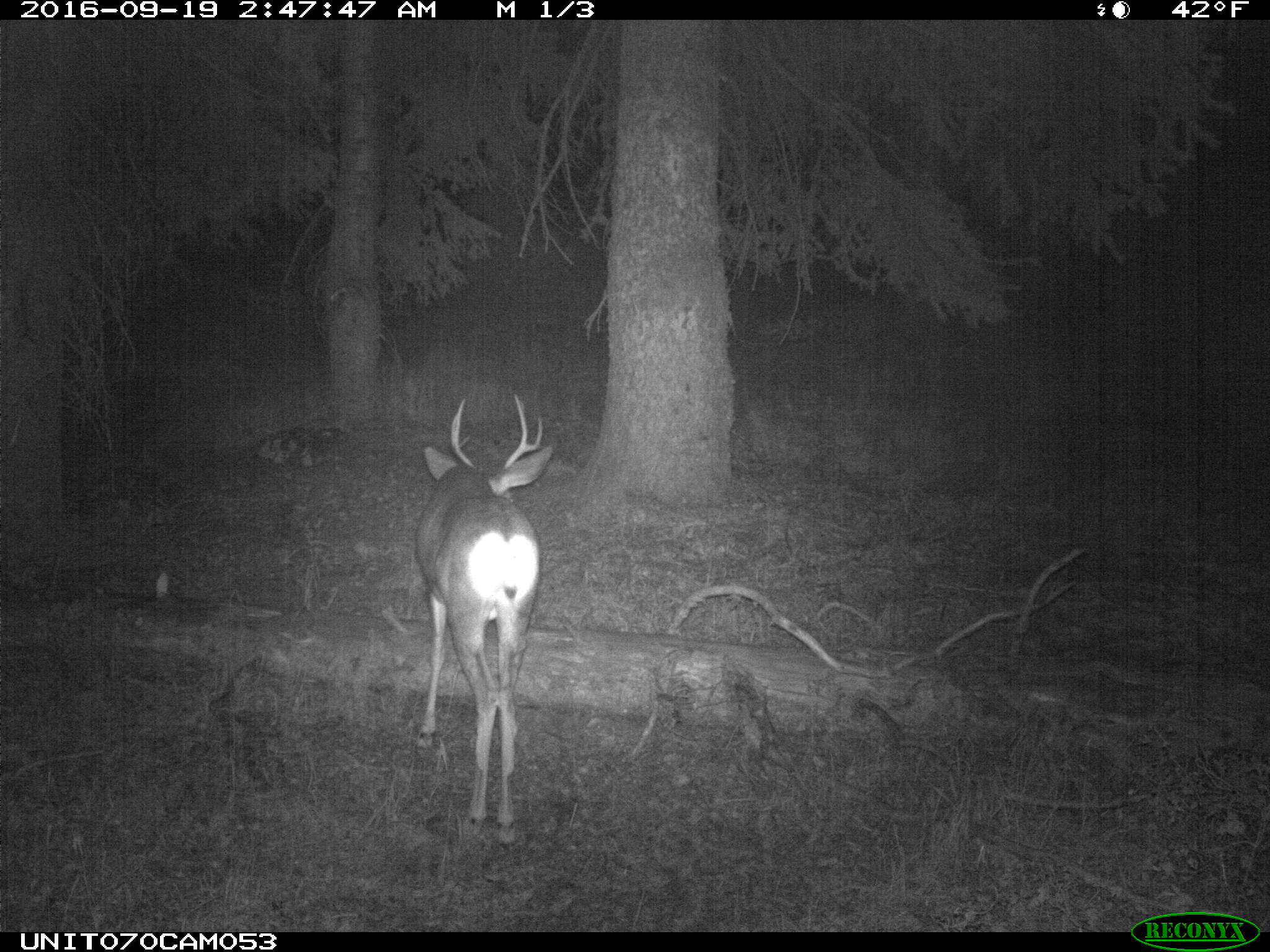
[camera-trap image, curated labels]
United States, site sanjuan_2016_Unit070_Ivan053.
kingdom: Animalia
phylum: Chordata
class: Mammalia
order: Artiodactyla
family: Cervidae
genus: Odocoileus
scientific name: Odocoileus hemionus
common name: mule deer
Odocoileus hemionus (mule deer).